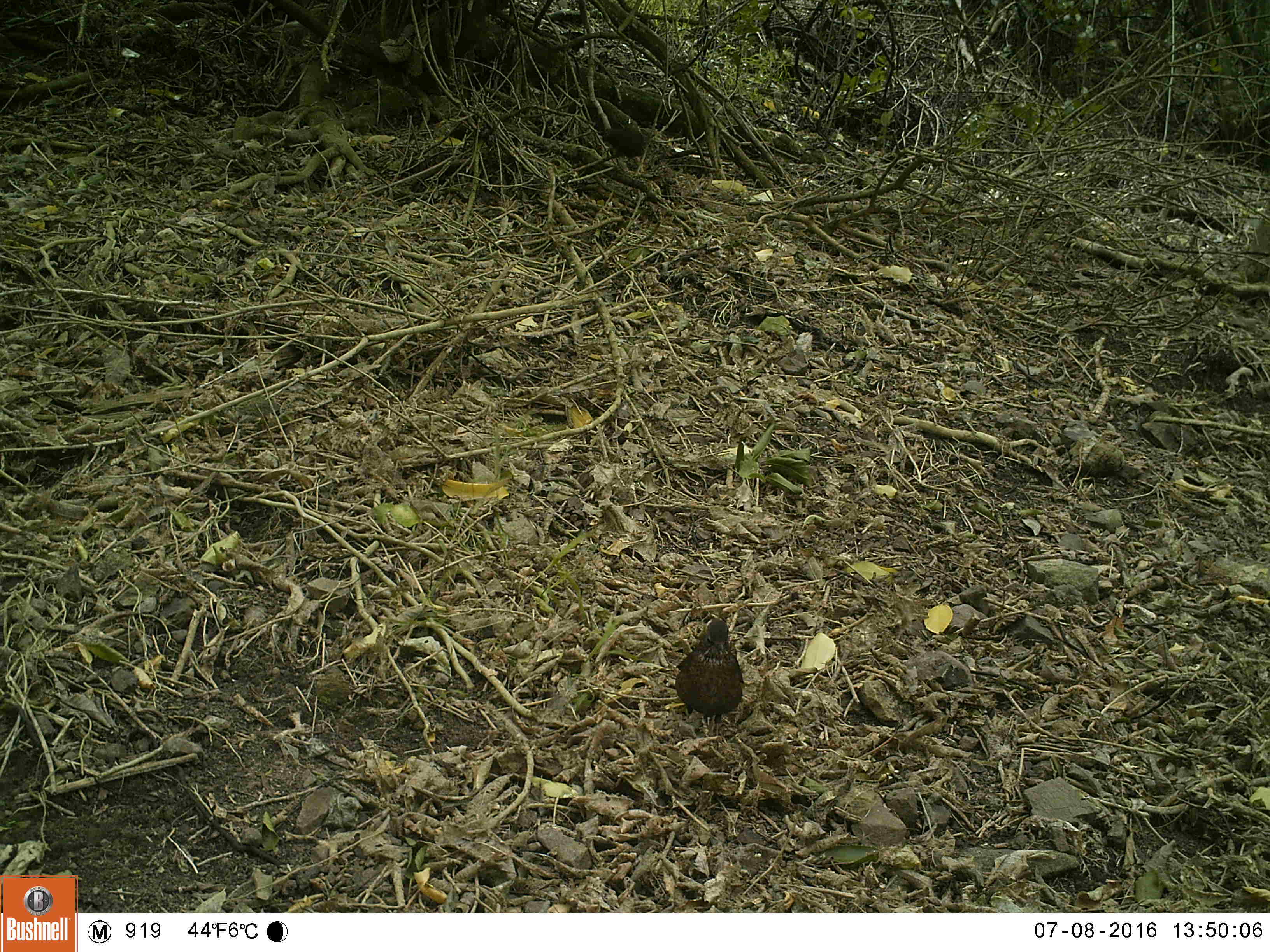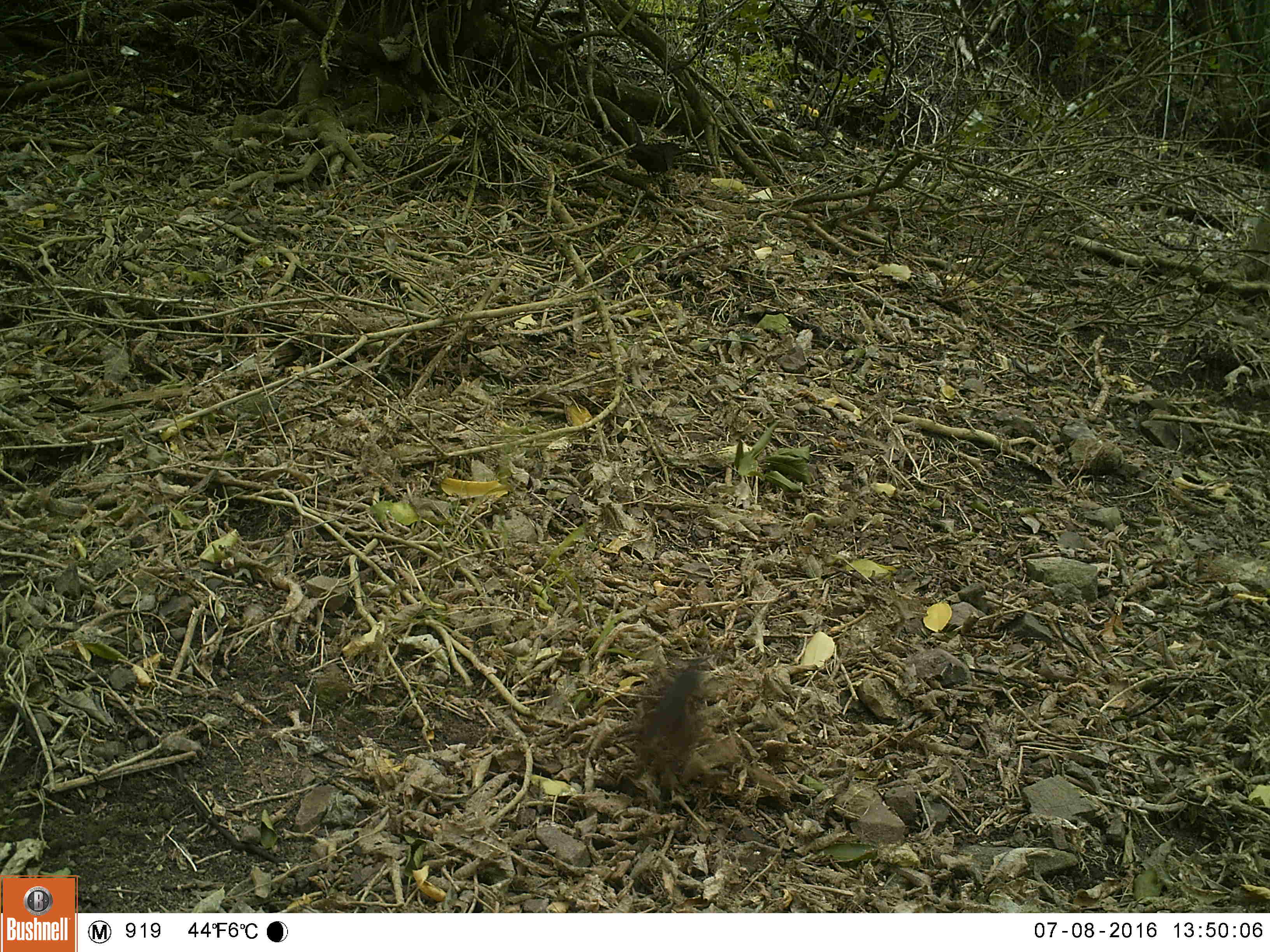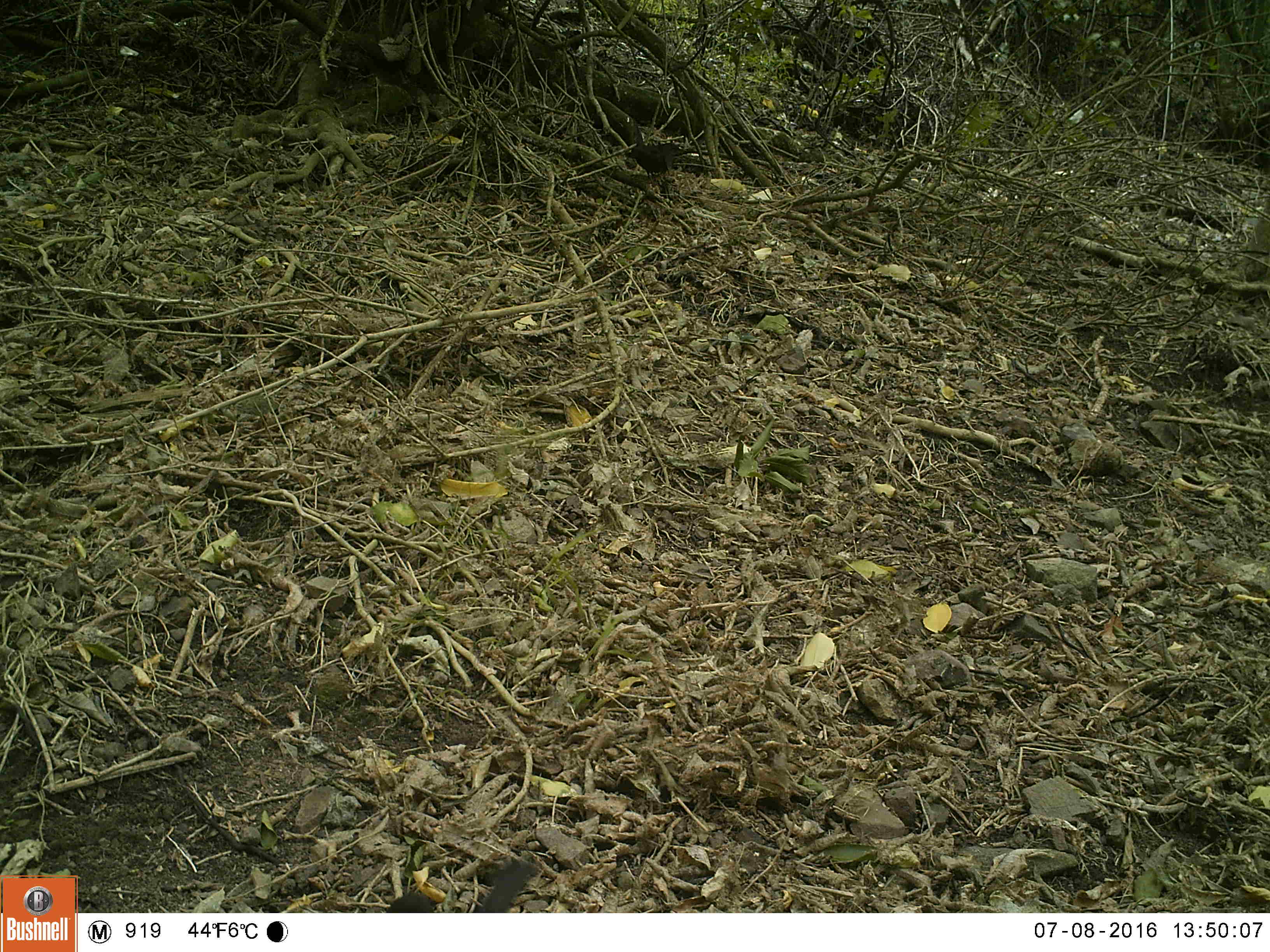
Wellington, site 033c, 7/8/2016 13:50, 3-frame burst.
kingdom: Animalia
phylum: Chordata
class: Aves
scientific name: Aves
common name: bird